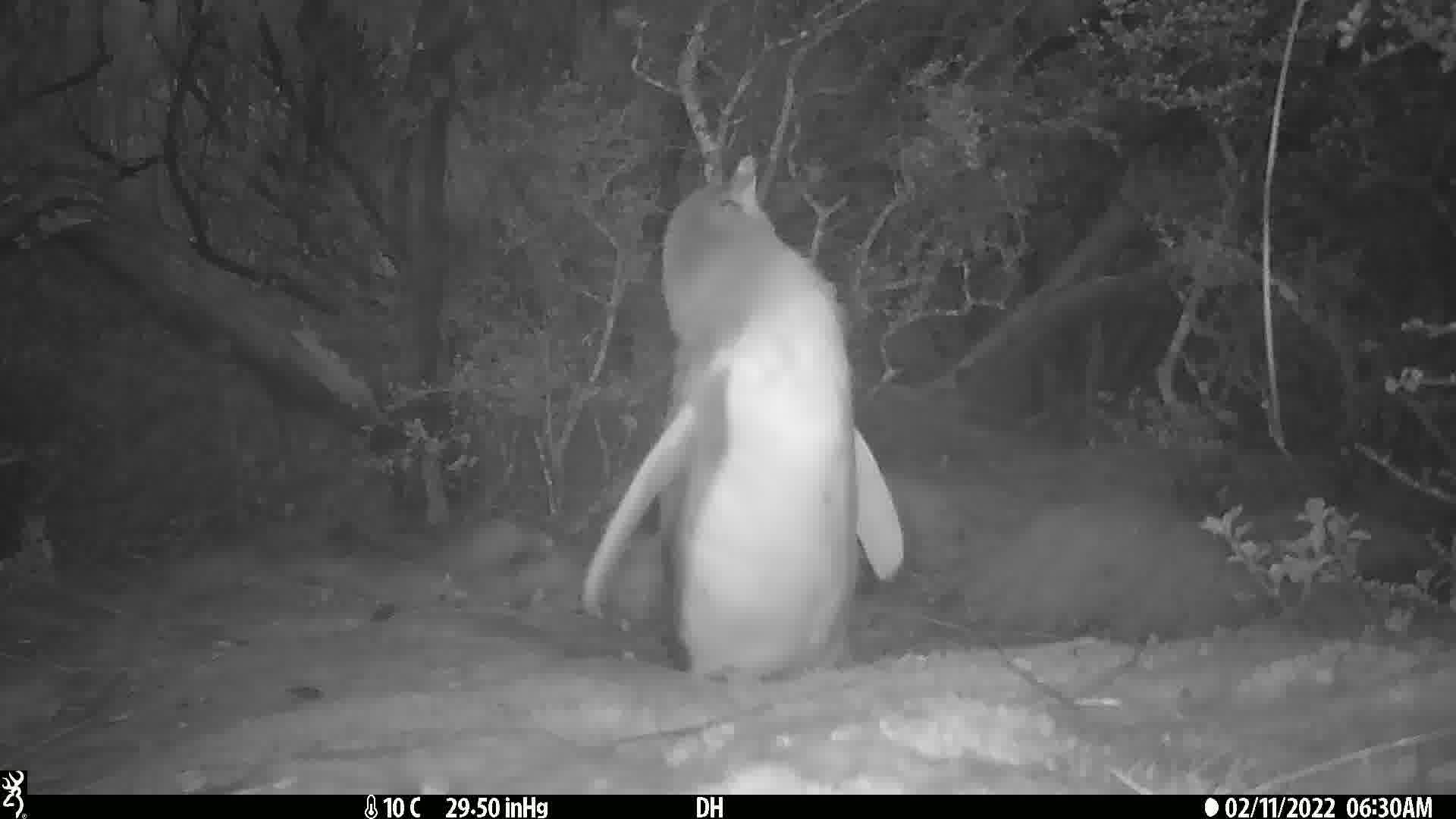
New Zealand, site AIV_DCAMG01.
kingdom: Animalia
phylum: Chordata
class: Aves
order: Sphenisciformes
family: Spheniscidae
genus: Megadyptes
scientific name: Megadyptes antipodes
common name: yellow-eyed penguin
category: yellow eyed penguin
Yellow eyed penguin (yellow-eyed penguin) (Megadyptes antipodes).